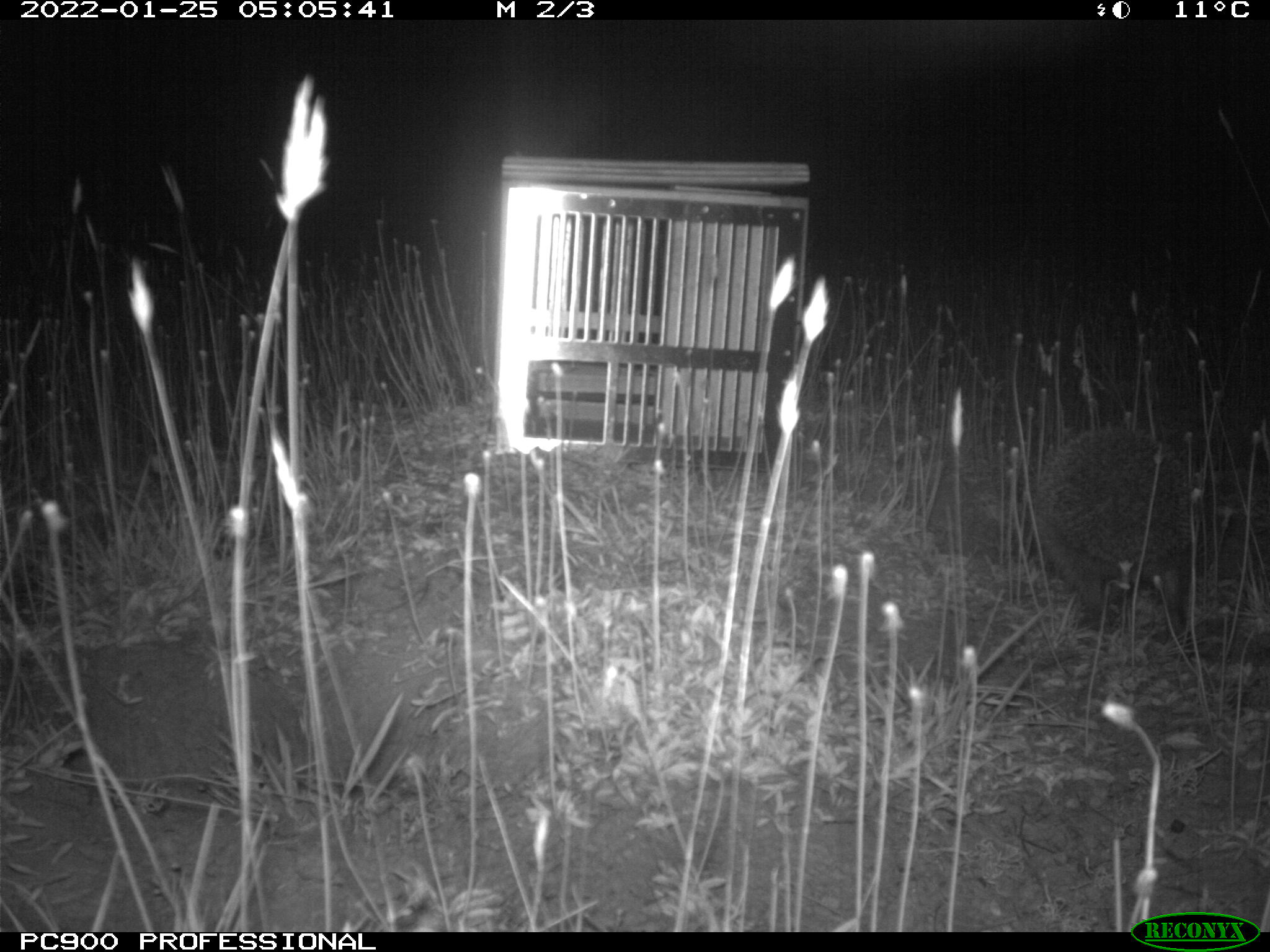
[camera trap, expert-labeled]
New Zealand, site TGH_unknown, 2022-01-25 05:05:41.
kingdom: Animalia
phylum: Chordata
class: Mammalia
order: Eulipotyphla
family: Erinaceidae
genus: Erinaceus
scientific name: Erinaceus europaeus europaeus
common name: european hedgehog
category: hedgehog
Hedgehog (european hedgehog) (Erinaceus europaeus europaeus).